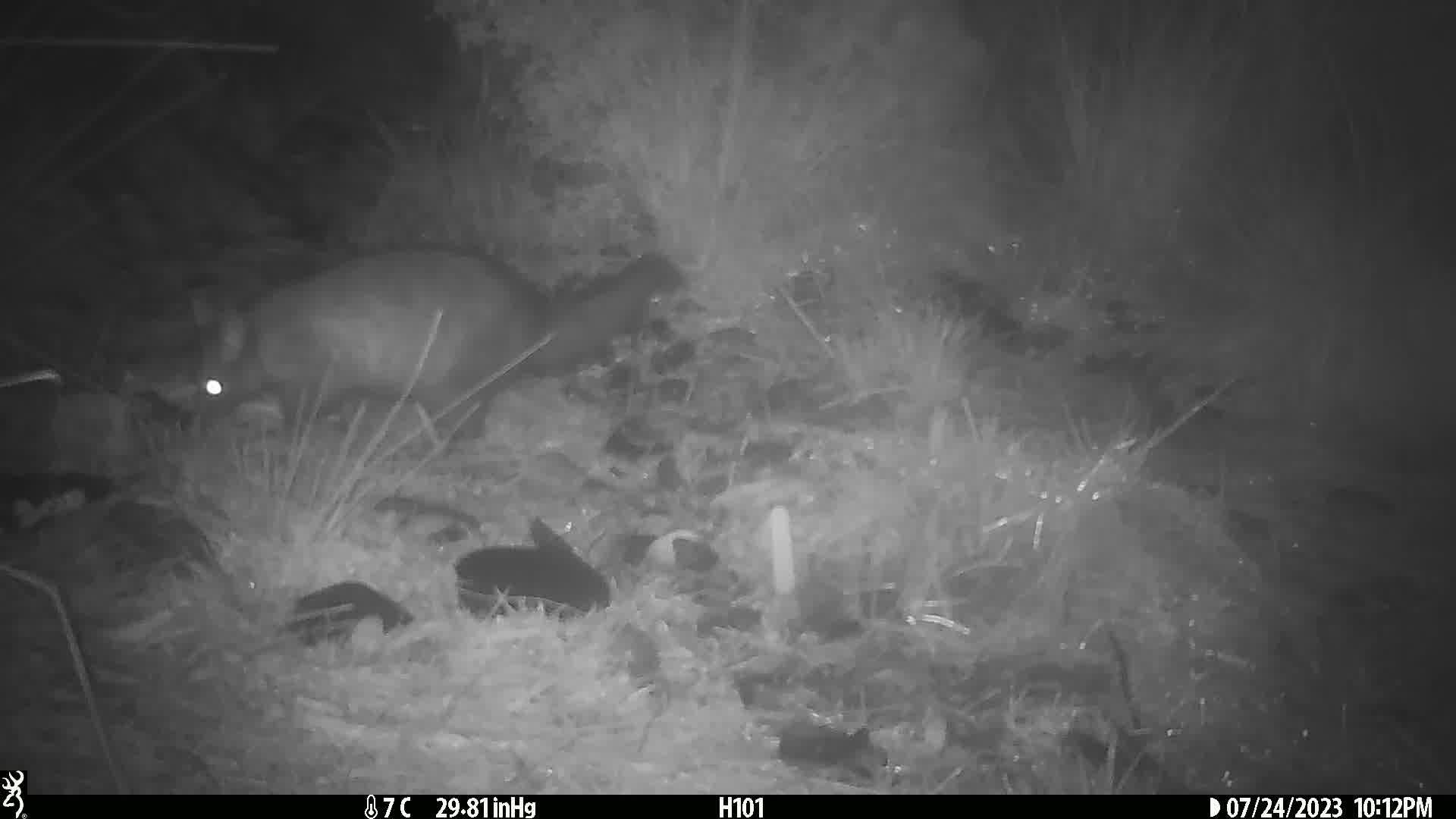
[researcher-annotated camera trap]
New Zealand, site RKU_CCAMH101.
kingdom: Animalia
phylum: Chordata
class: Mammalia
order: Diprotodontia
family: Phalangeridae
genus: Trichosurus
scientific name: Trichosurus vulpecula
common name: common brushtail possum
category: possum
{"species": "possum (common brushtail possum) (Trichosurus vulpecula)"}